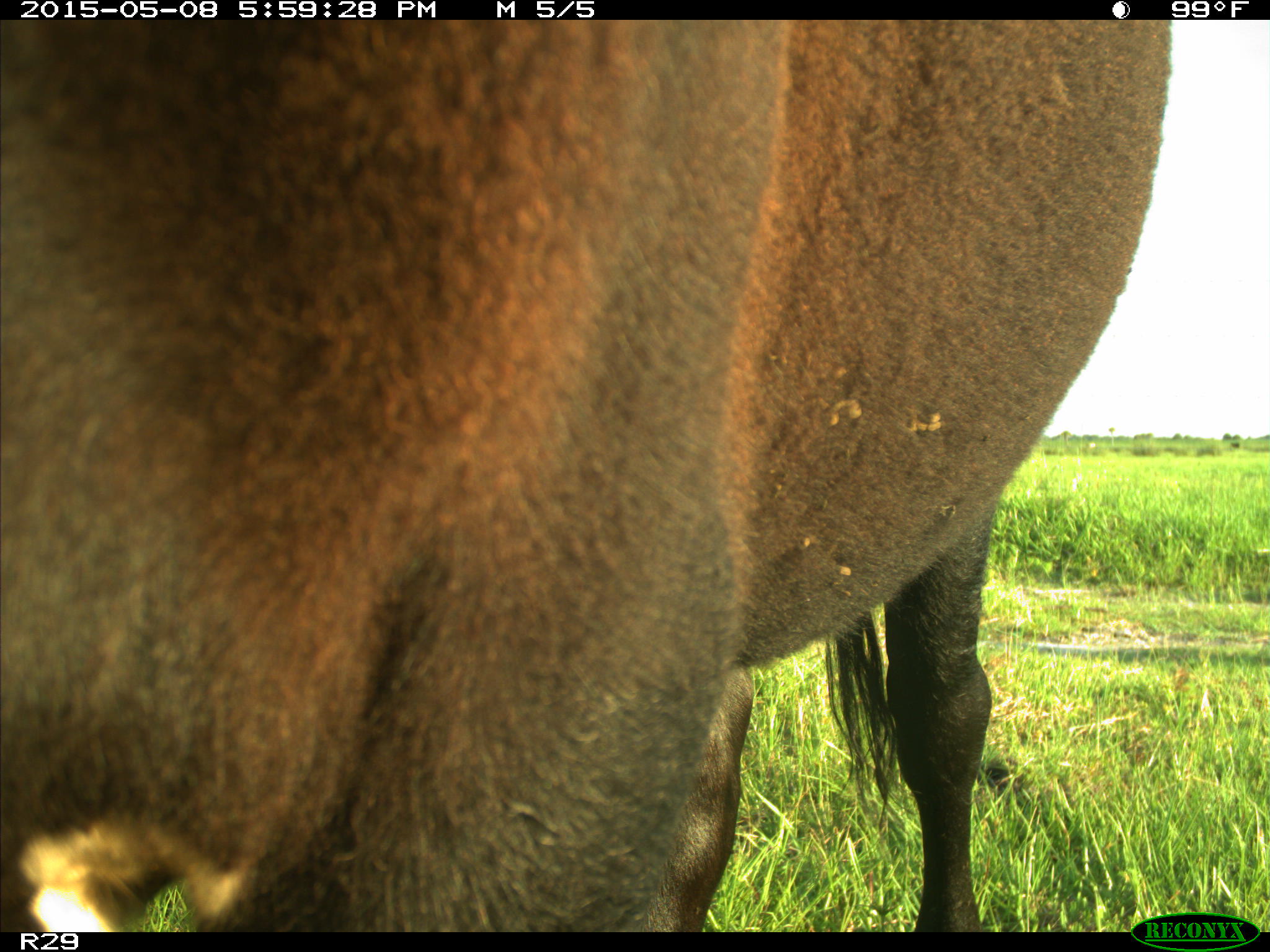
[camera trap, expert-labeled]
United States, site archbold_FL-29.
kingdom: Animalia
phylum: Chordata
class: Mammalia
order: Artiodactyla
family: Bovidae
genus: Bos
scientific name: Bos taurus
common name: domestic cow